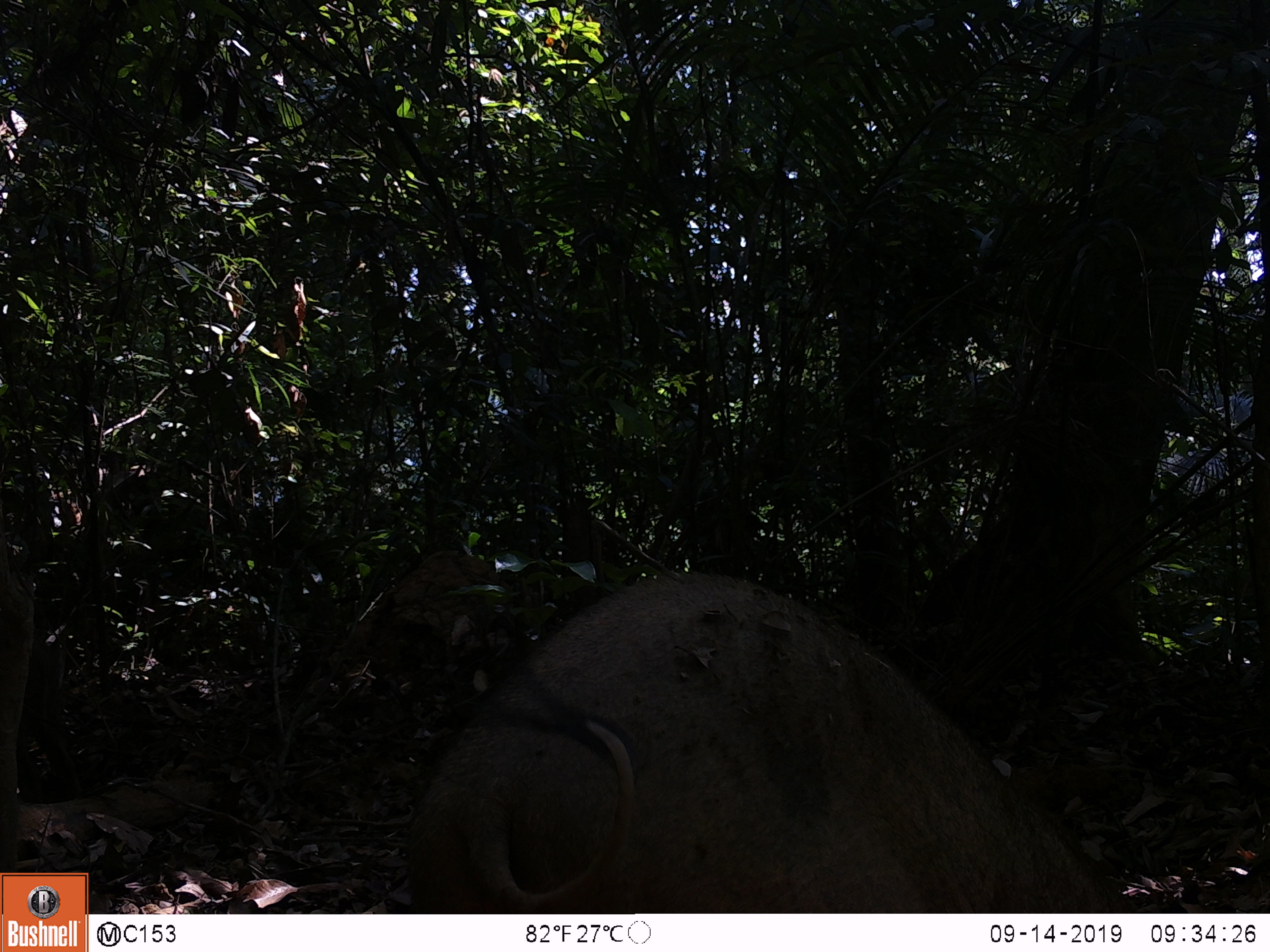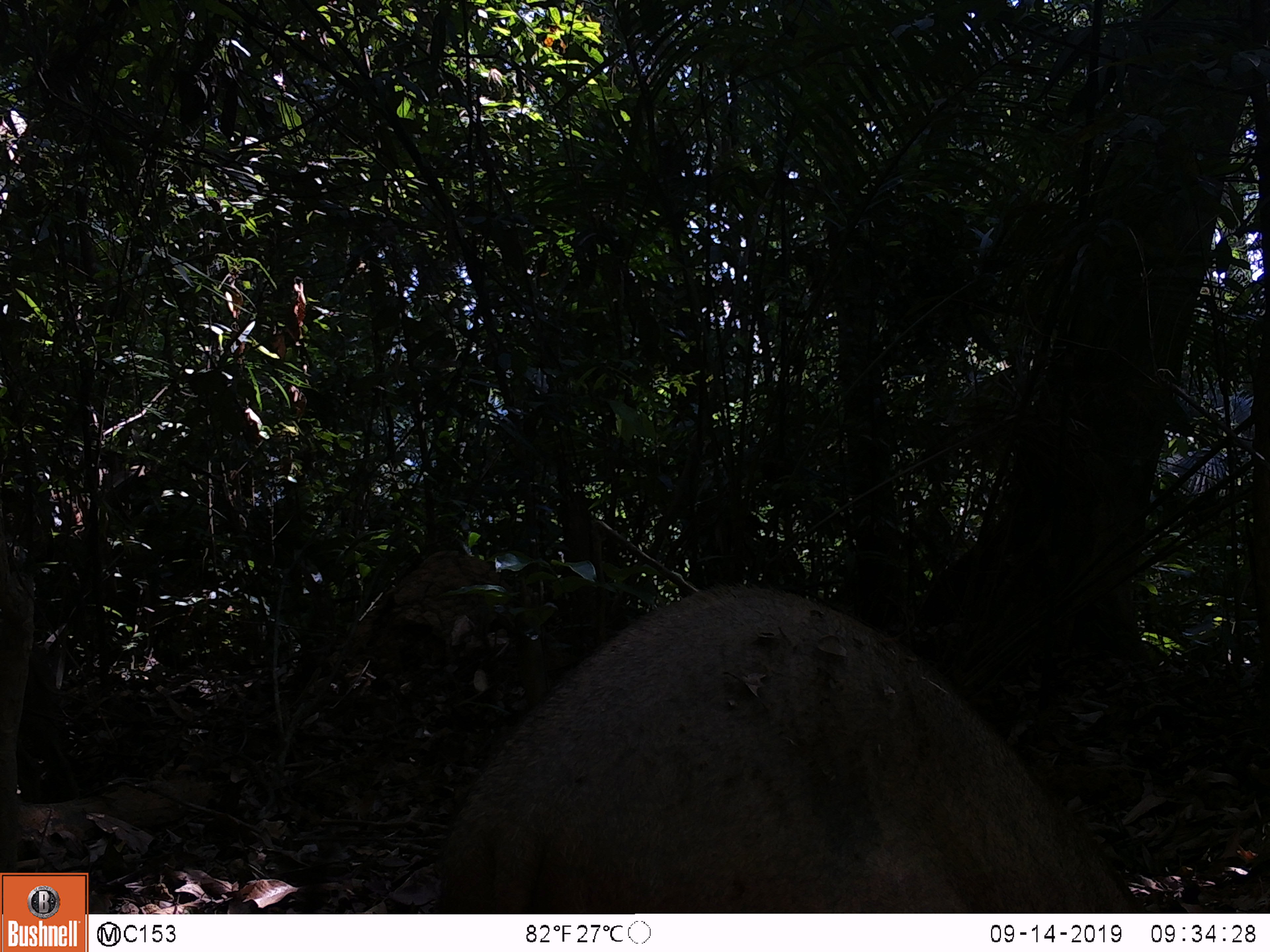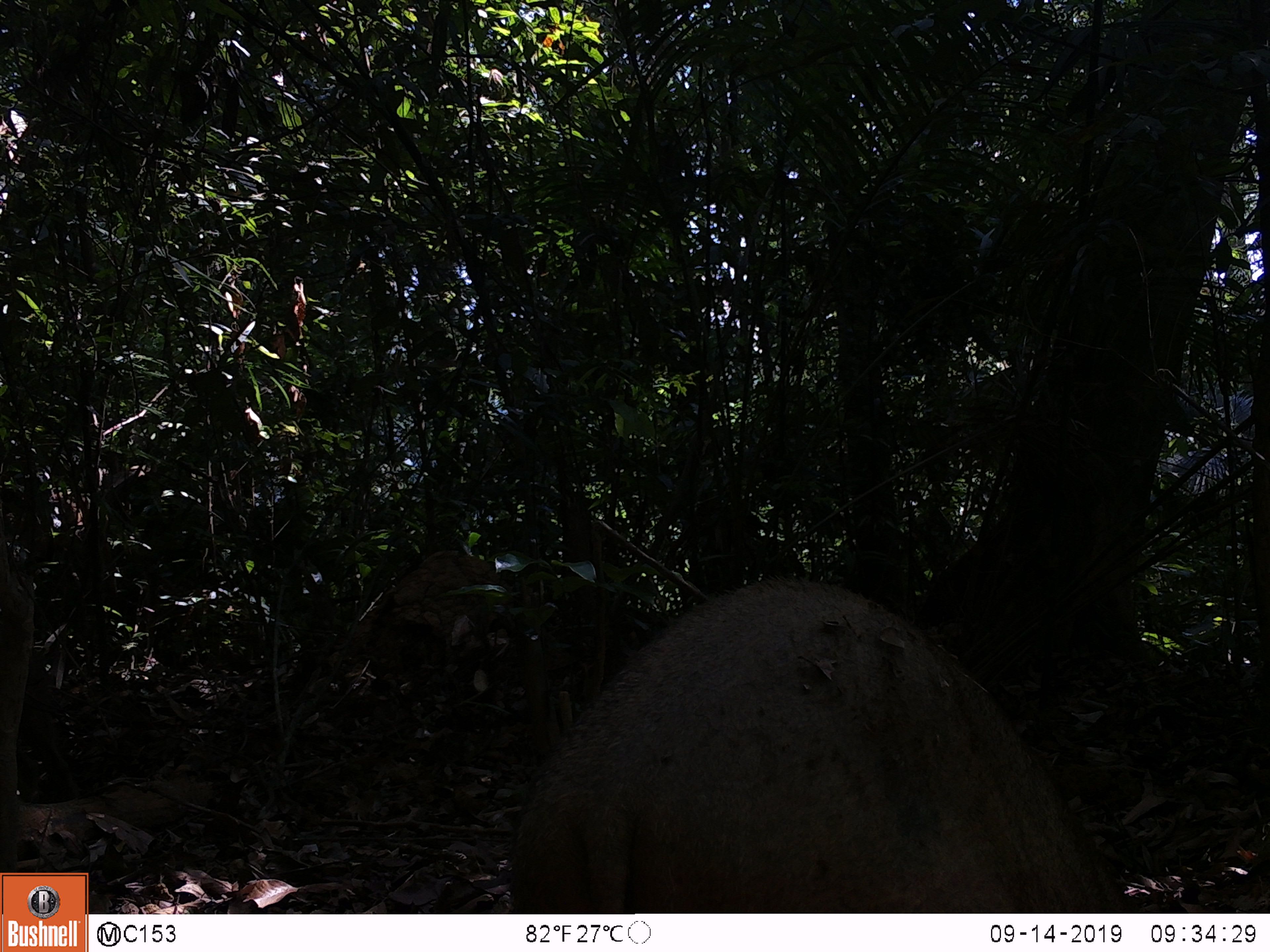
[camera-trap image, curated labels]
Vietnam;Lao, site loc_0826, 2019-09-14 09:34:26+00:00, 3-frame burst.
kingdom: Animalia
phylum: Chordata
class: Mammalia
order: Artiodactyla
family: Suidae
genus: Sus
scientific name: Sus scrofa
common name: eurasian wild pig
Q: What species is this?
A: Eurasian wild pig (Sus scrofa).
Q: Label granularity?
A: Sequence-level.